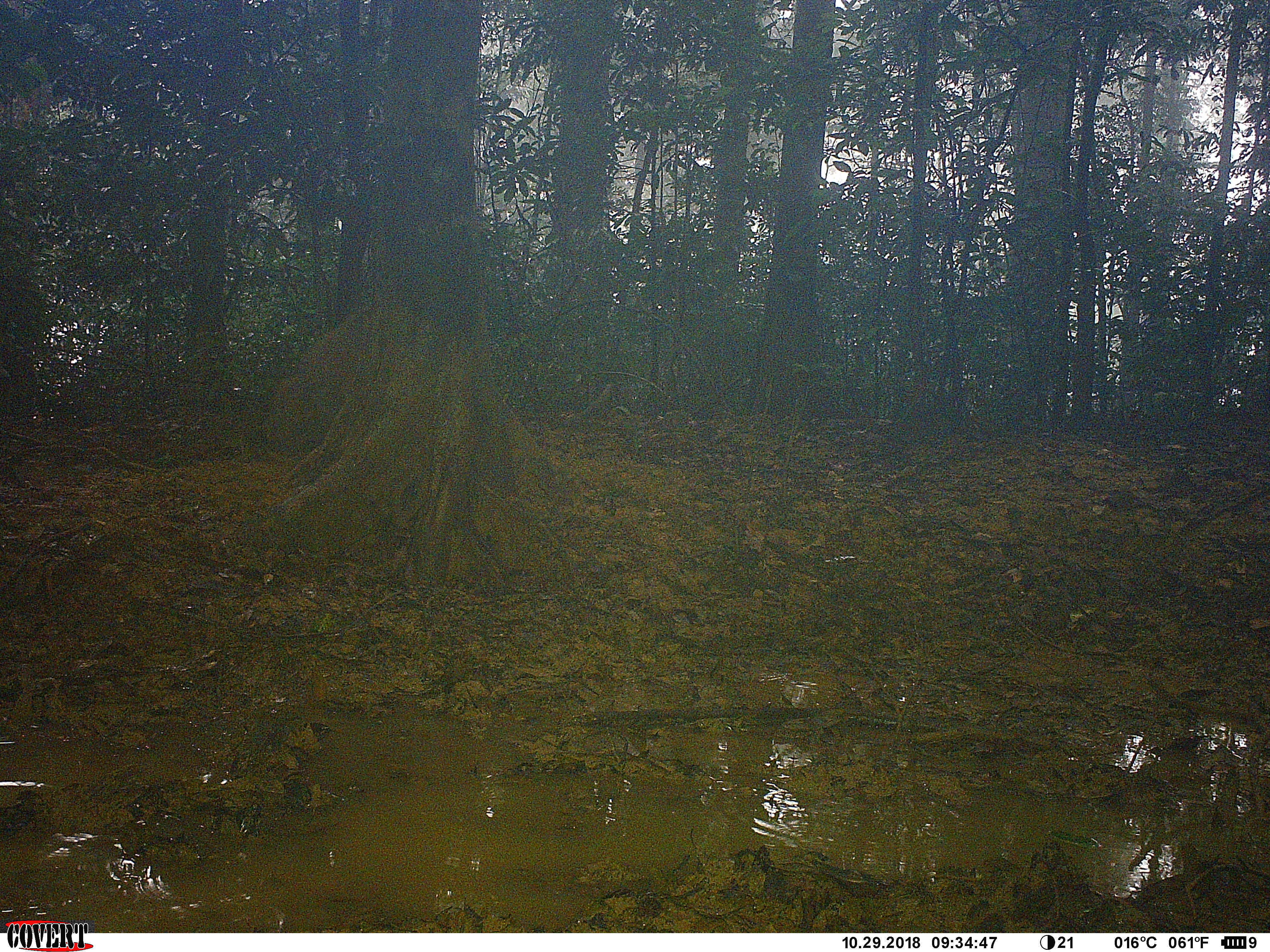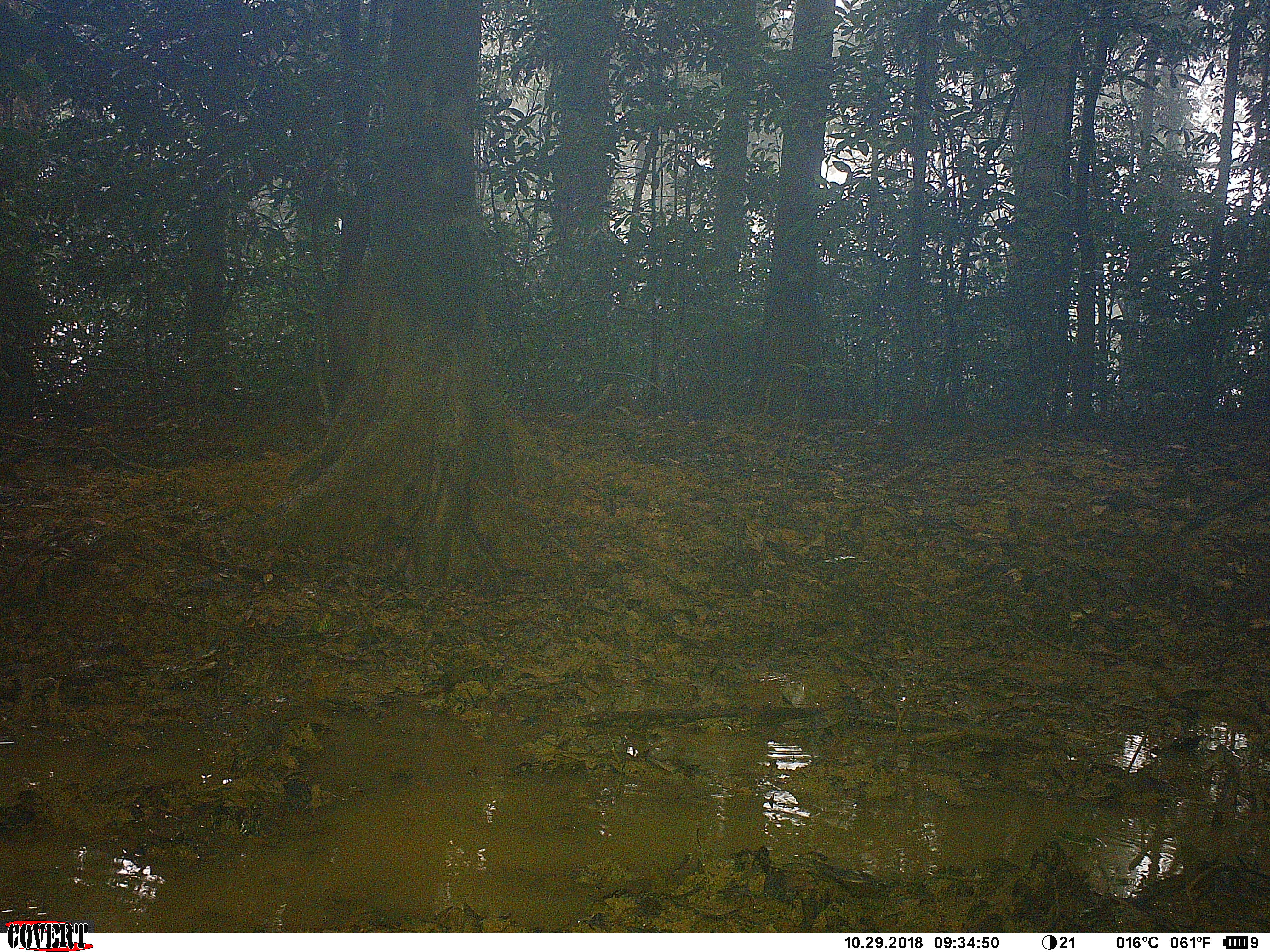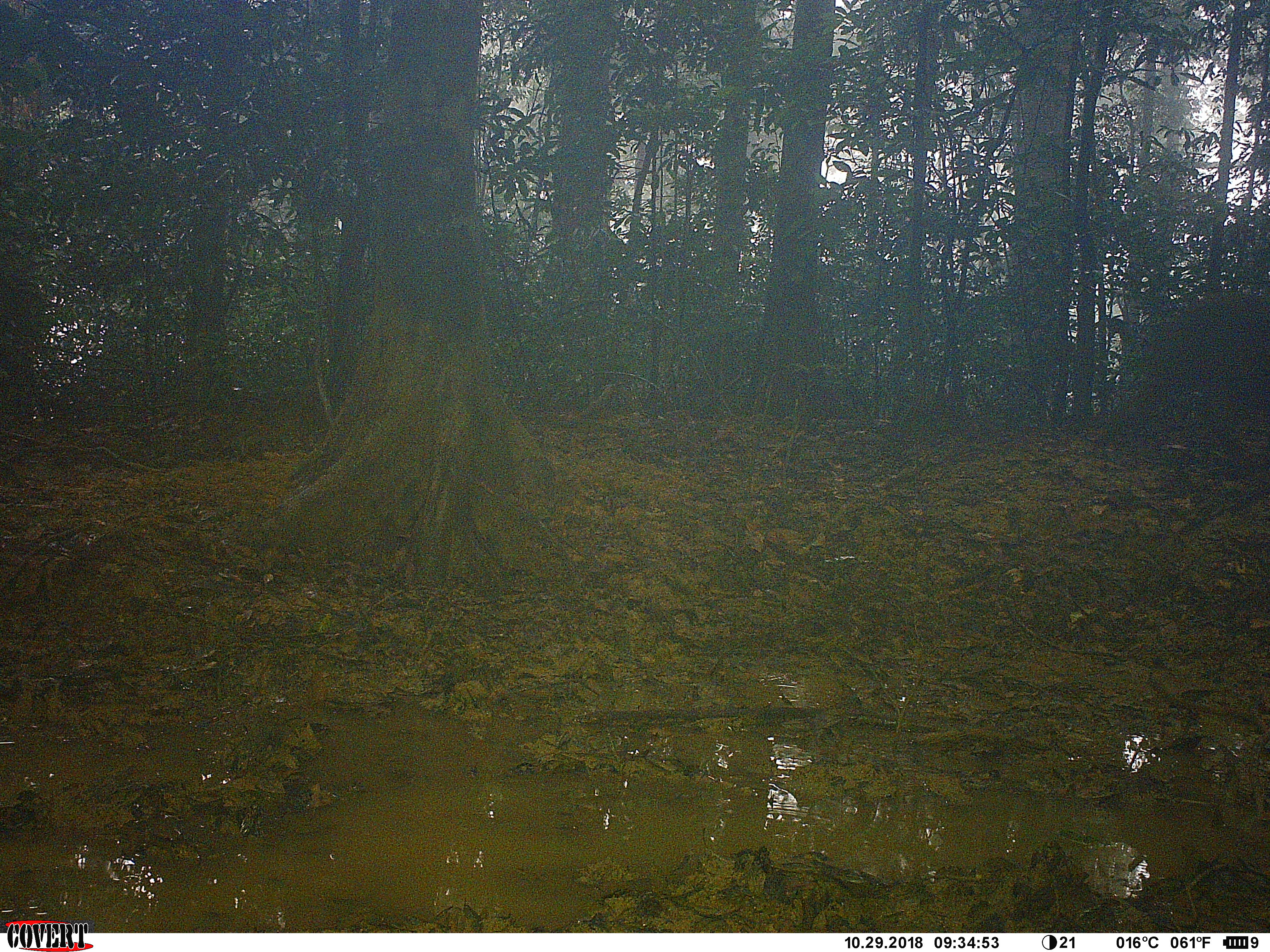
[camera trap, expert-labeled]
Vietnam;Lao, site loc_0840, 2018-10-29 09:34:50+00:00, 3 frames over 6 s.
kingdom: Animalia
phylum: Chordata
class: Mammalia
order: Artiodactyla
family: Suidae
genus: Sus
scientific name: Sus scrofa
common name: eurasian wild pig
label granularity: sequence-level